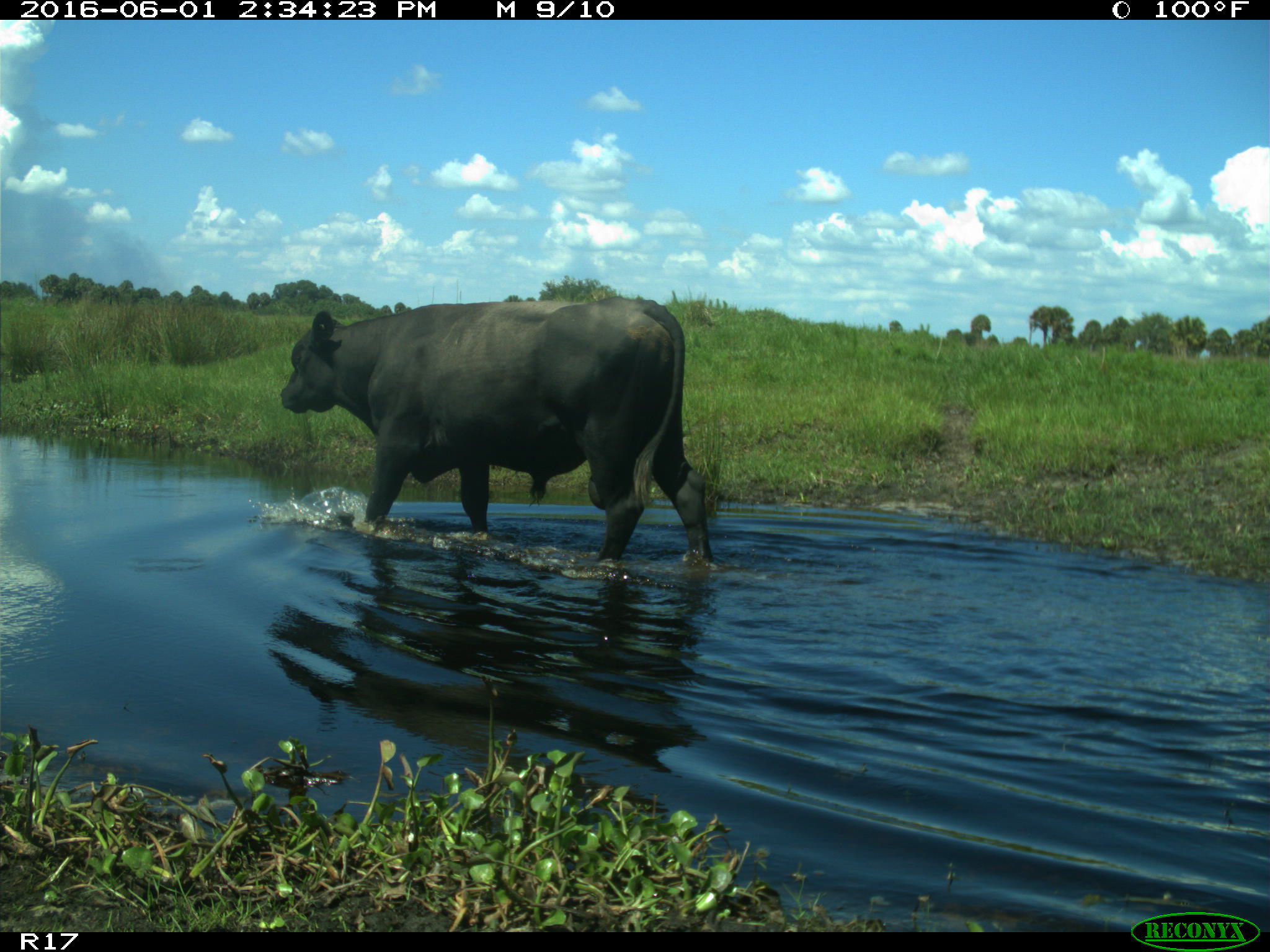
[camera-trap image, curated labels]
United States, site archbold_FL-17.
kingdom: Animalia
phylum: Chordata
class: Mammalia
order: Artiodactyla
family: Bovidae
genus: Bos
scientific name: Bos taurus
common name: domestic cow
Bos taurus (domestic cow).